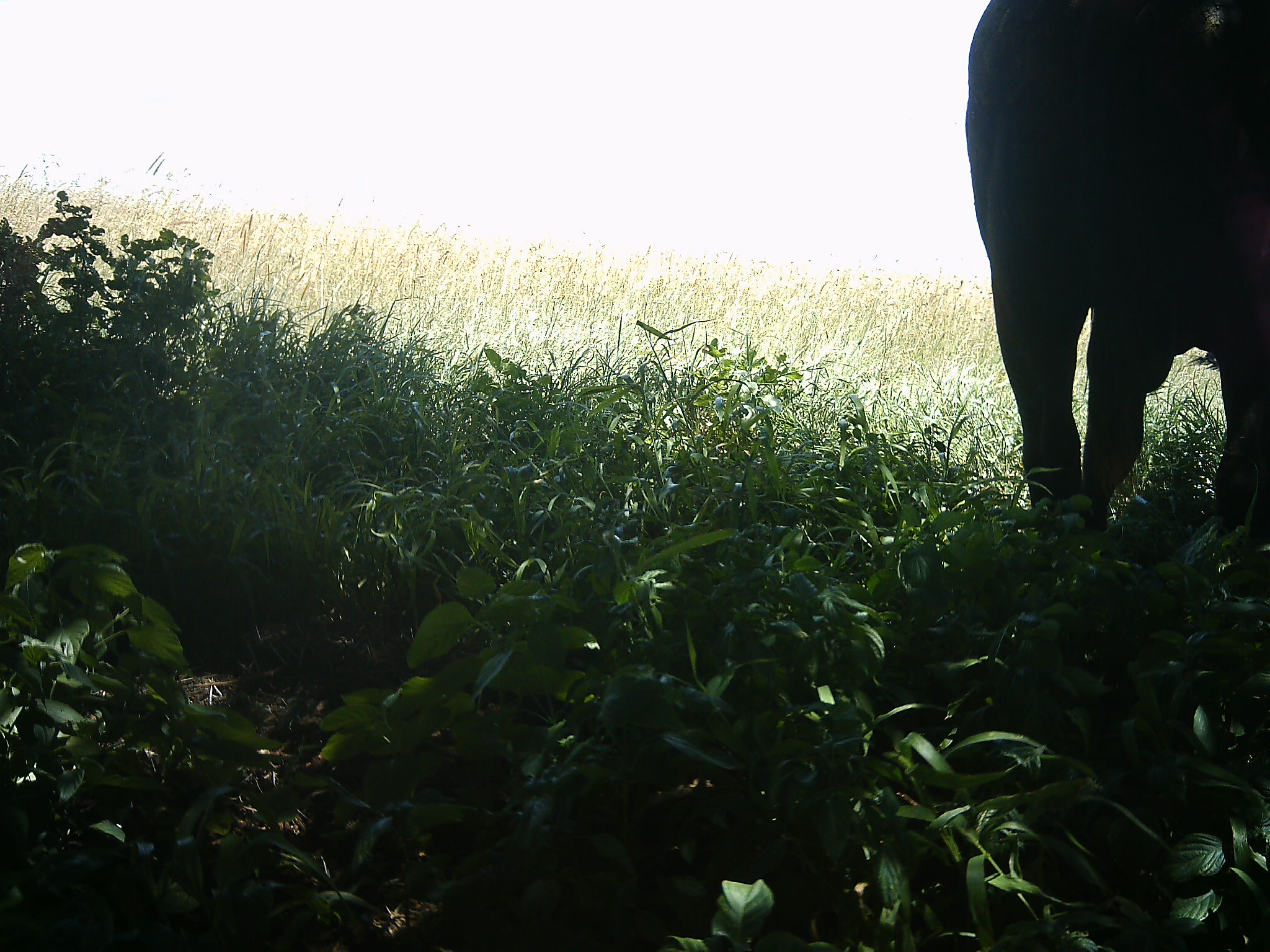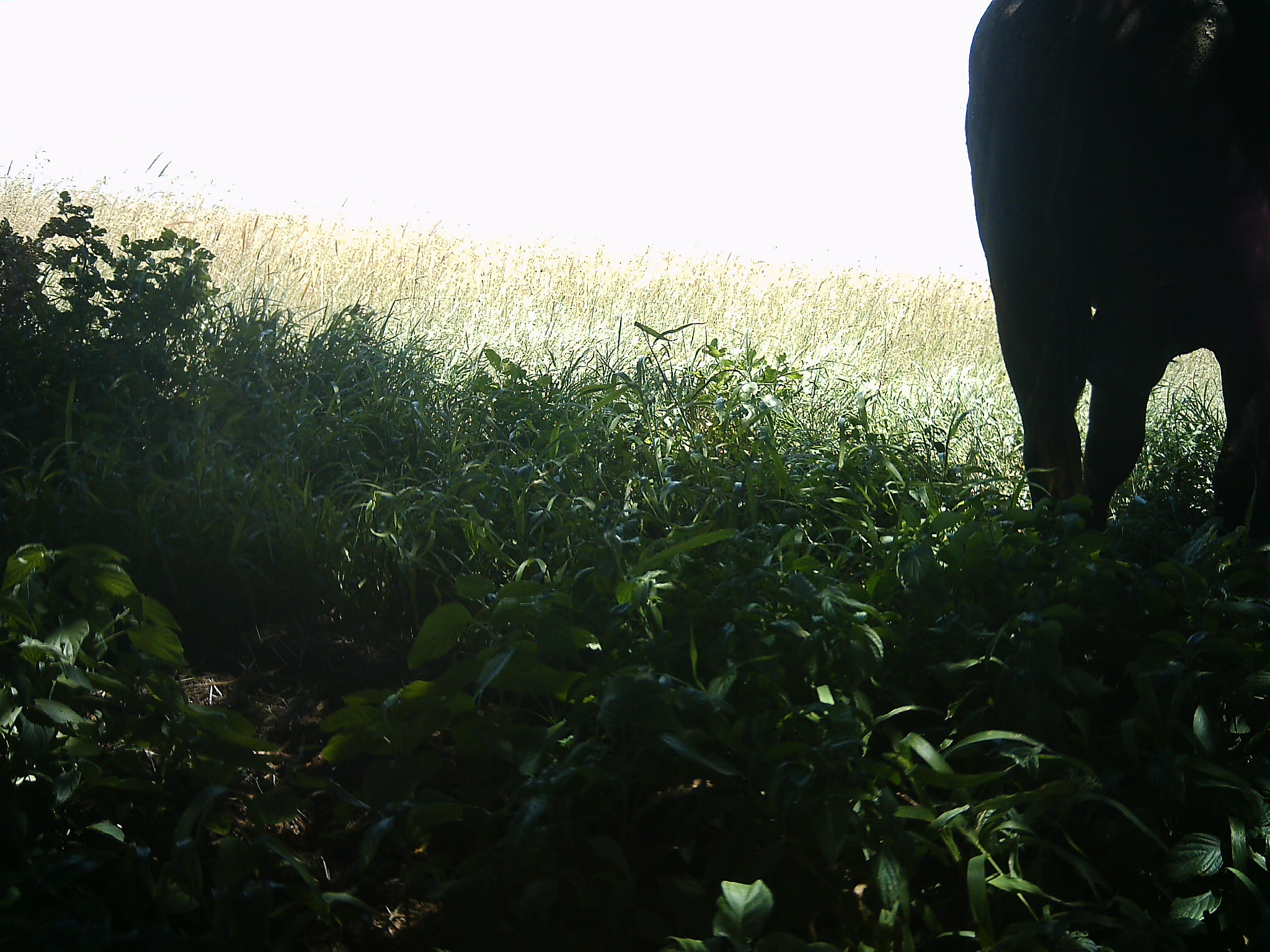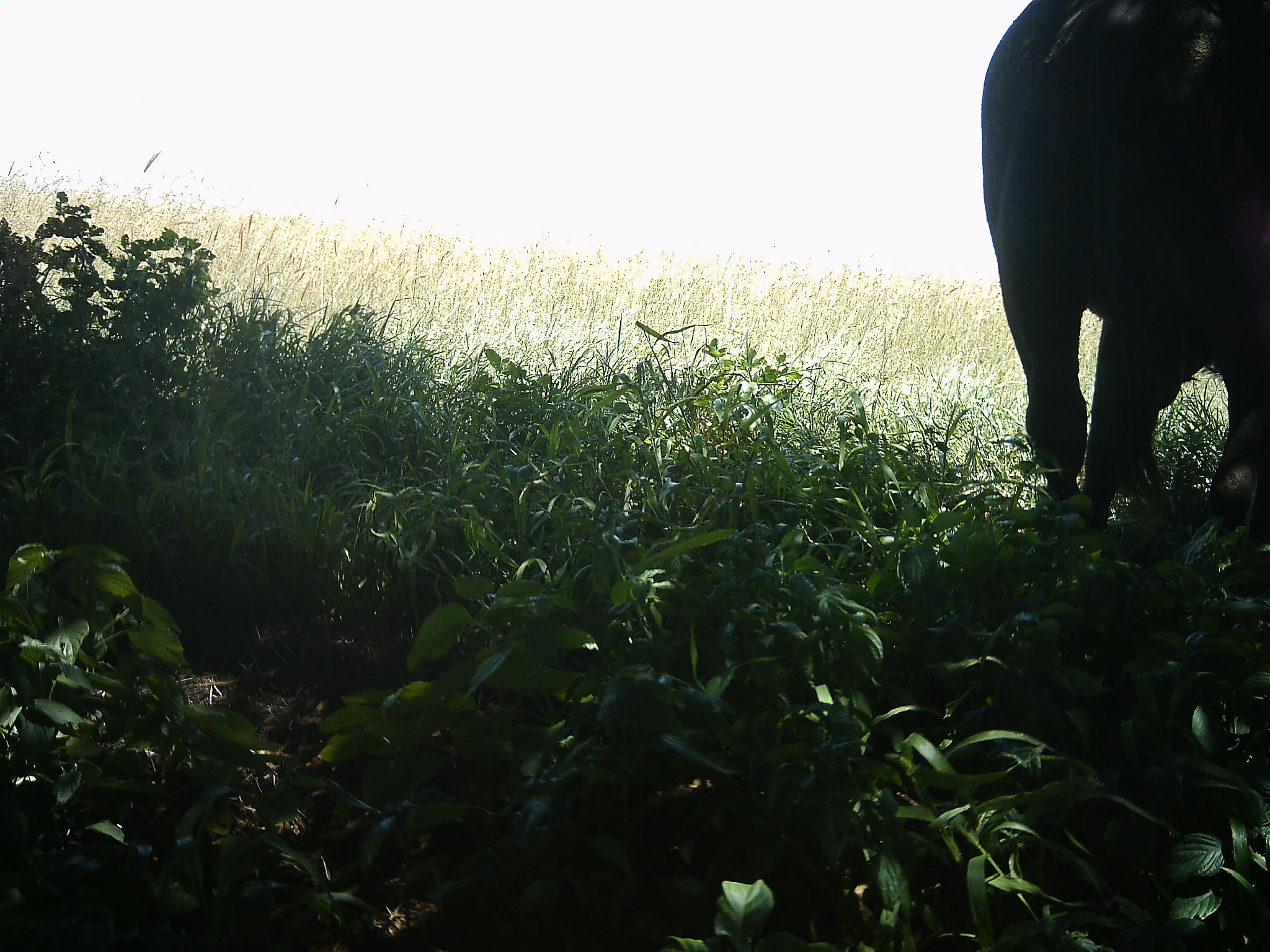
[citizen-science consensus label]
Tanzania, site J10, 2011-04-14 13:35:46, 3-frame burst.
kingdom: Animalia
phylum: Chordata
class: Mammalia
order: Artiodactyla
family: Bovidae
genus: Syncerus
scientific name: Syncerus caffer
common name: cape buffalo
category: buffalo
Buffalo (cape buffalo) (Syncerus caffer), count 1. Behavior (volunteer vote fractions): standing 71%, resting 0%, moving 14%, interacting 0%. Young present (vote fraction): 0%. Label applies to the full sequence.